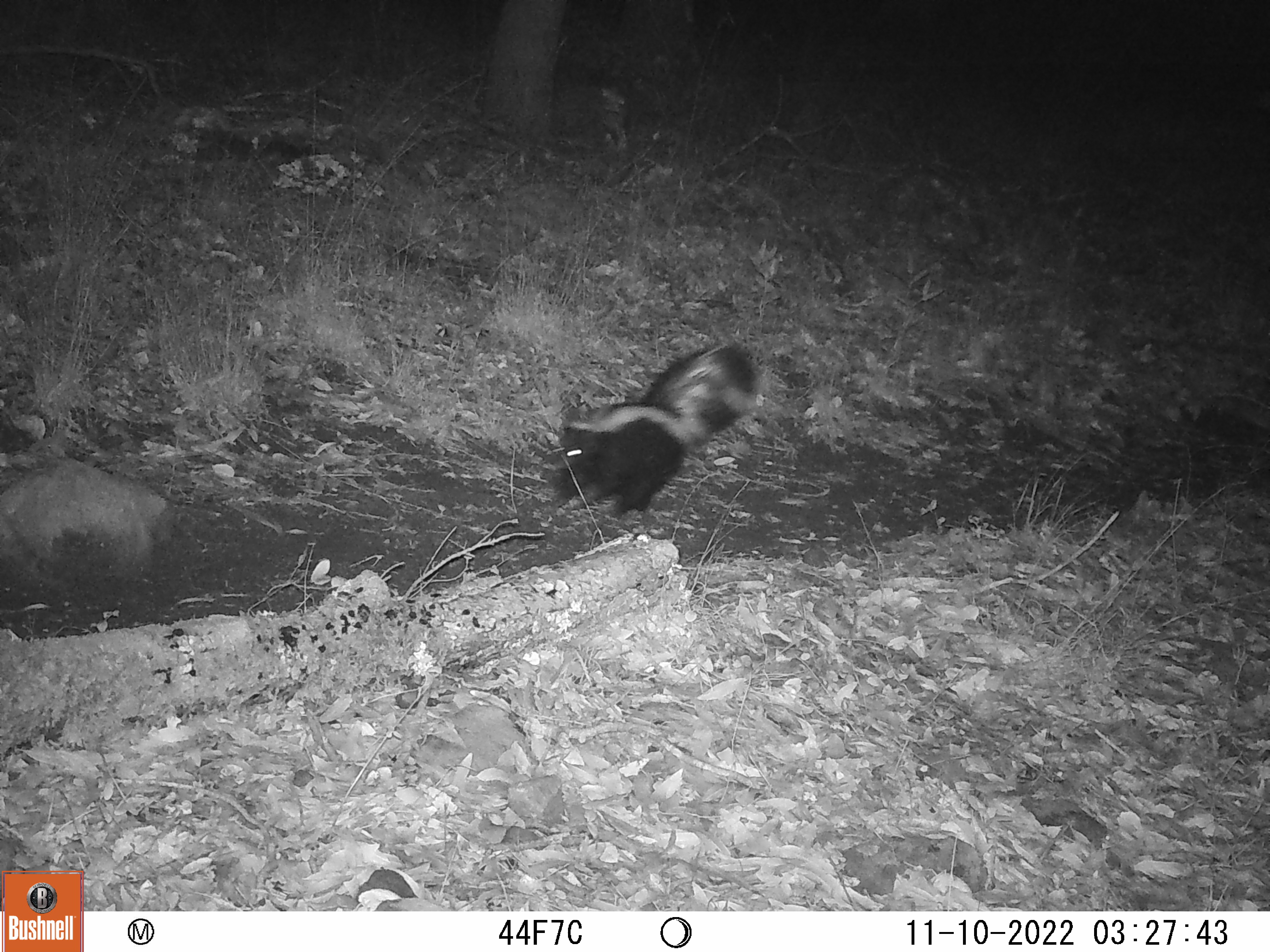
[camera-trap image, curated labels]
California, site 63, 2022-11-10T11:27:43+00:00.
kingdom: Animalia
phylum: Chordata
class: Mammalia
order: Carnivora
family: Mephitidae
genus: Mephitis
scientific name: Mephitis mephitis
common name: striped skunk